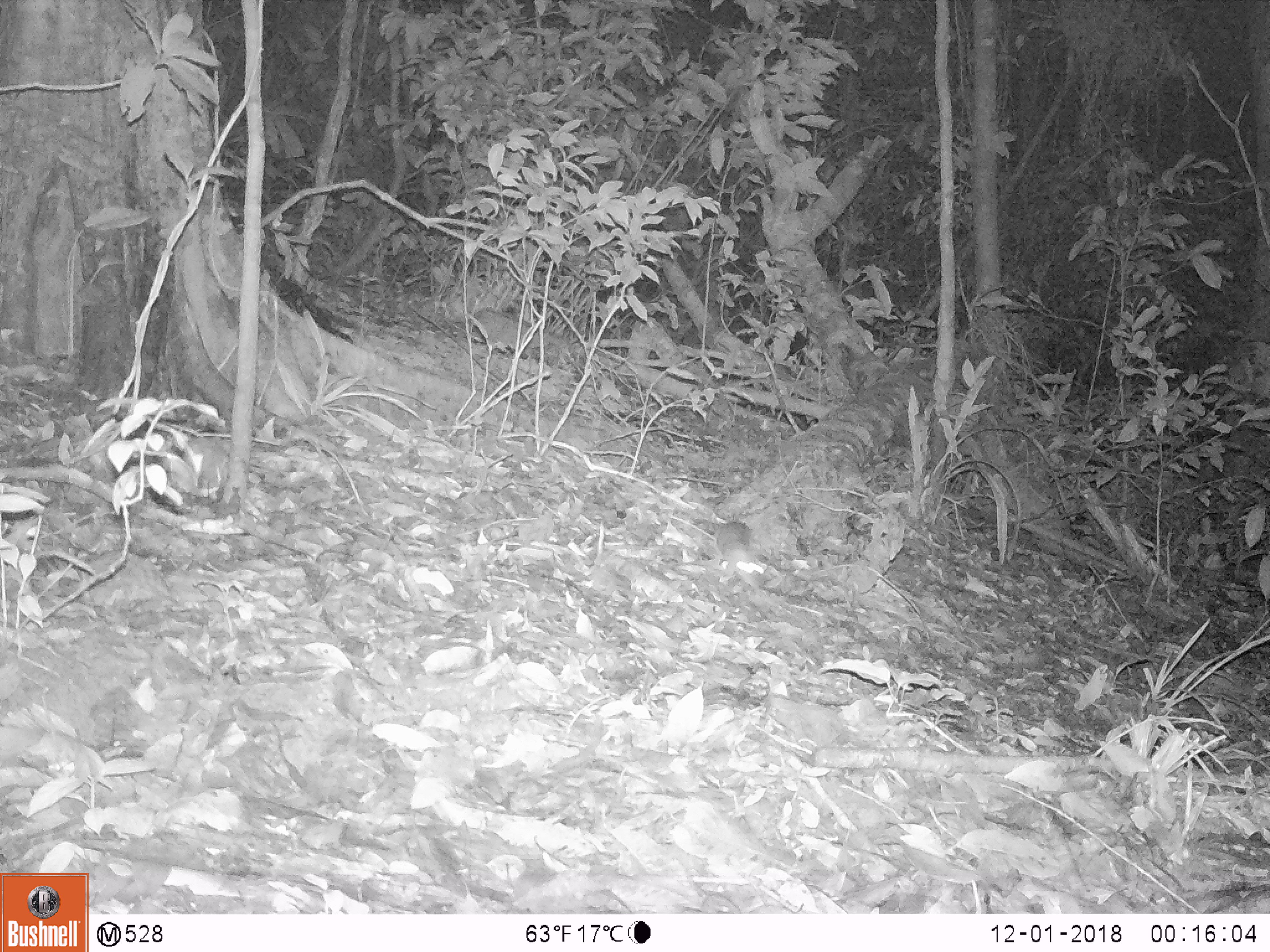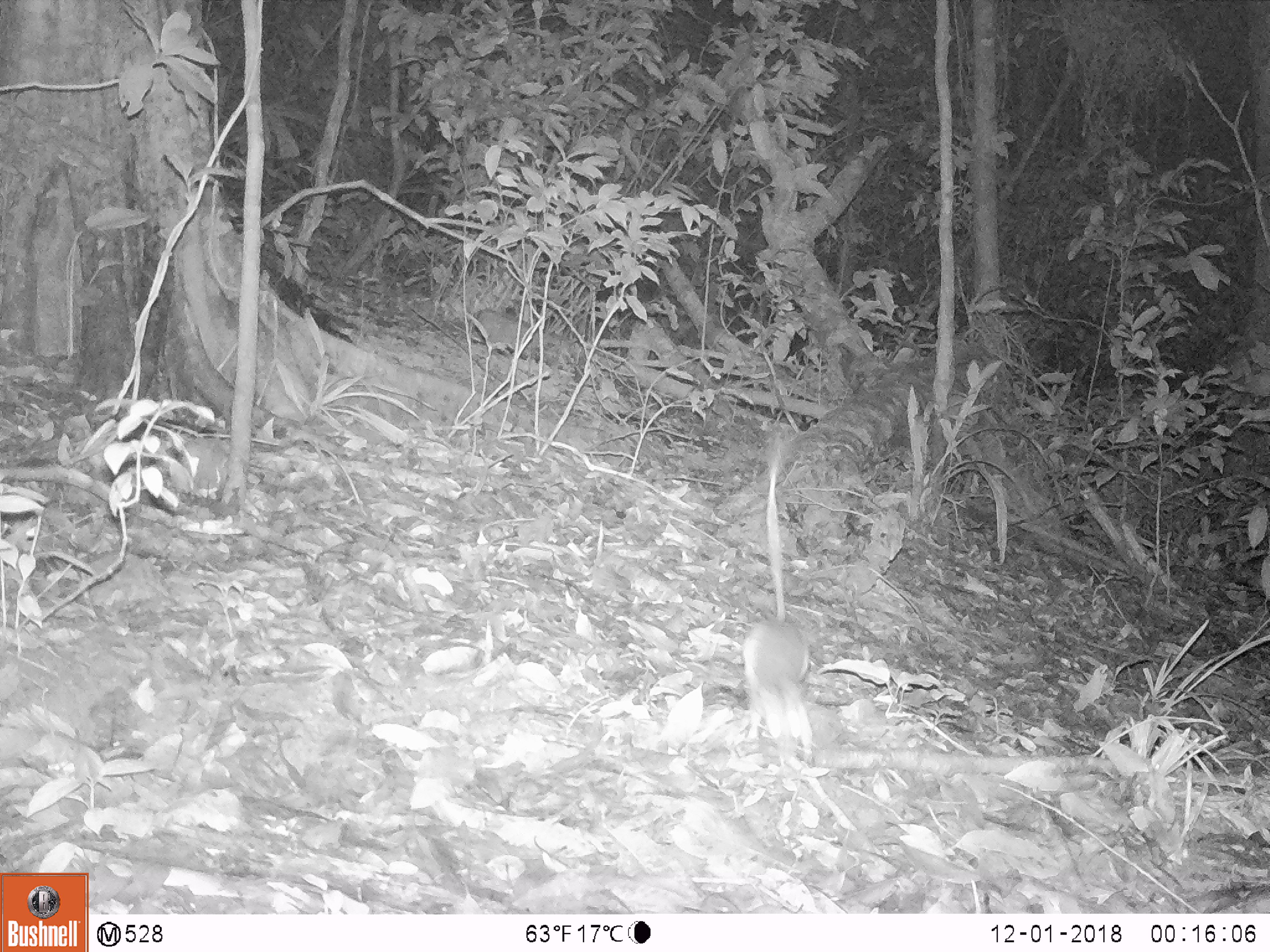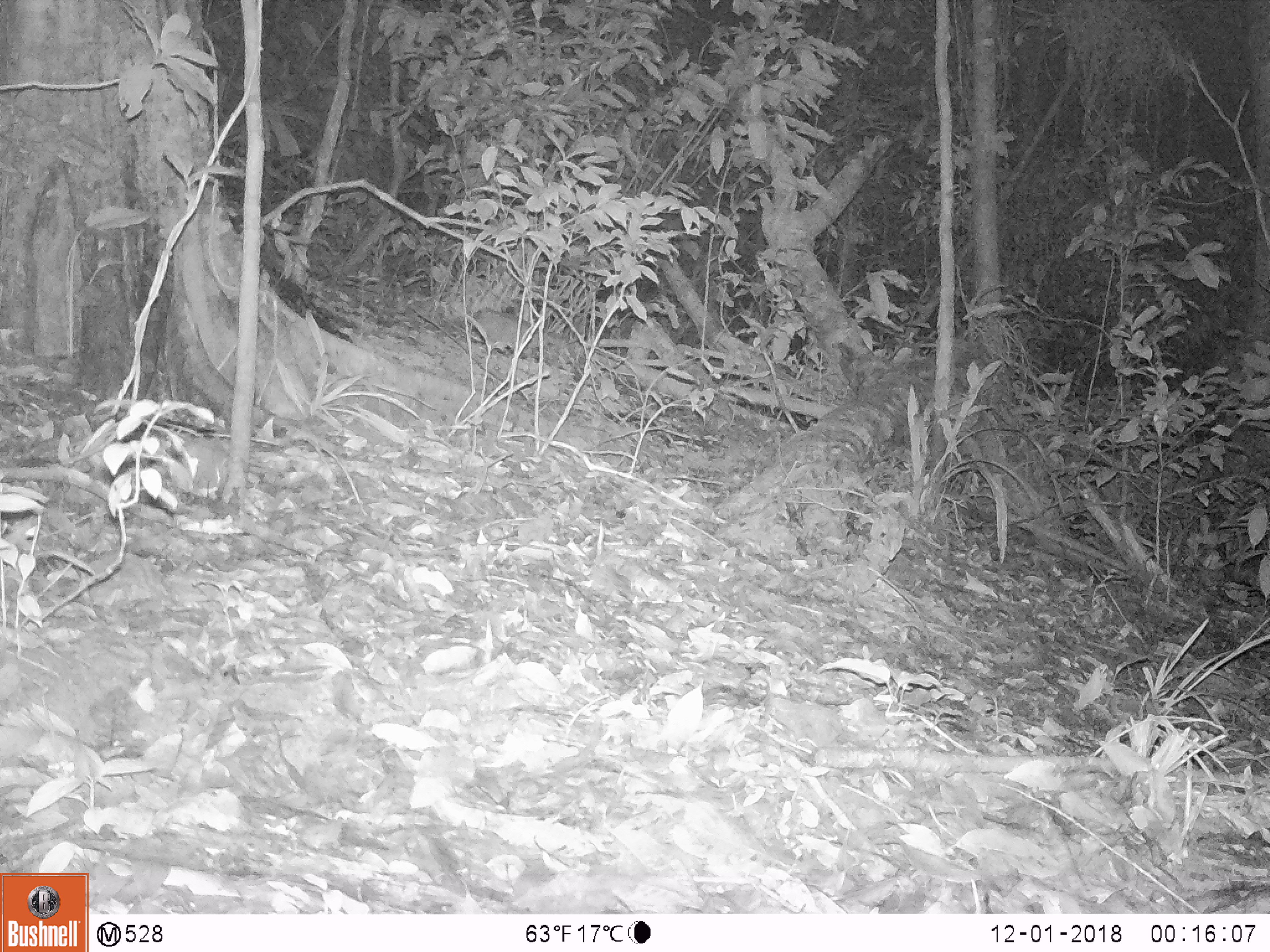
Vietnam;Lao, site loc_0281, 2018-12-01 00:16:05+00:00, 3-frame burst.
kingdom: Animalia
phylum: Chordata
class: Mammalia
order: Rodentia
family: Muridae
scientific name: Muridae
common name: old-world mice and rats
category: unidentified murid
Unidentified murid (old-world mice and rats) (Muridae). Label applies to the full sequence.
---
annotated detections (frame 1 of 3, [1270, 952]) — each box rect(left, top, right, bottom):
unidentified murid: rect(714, 480, 768, 587)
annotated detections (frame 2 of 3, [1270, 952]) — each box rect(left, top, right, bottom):
unidentified murid: rect(739, 430, 815, 764)